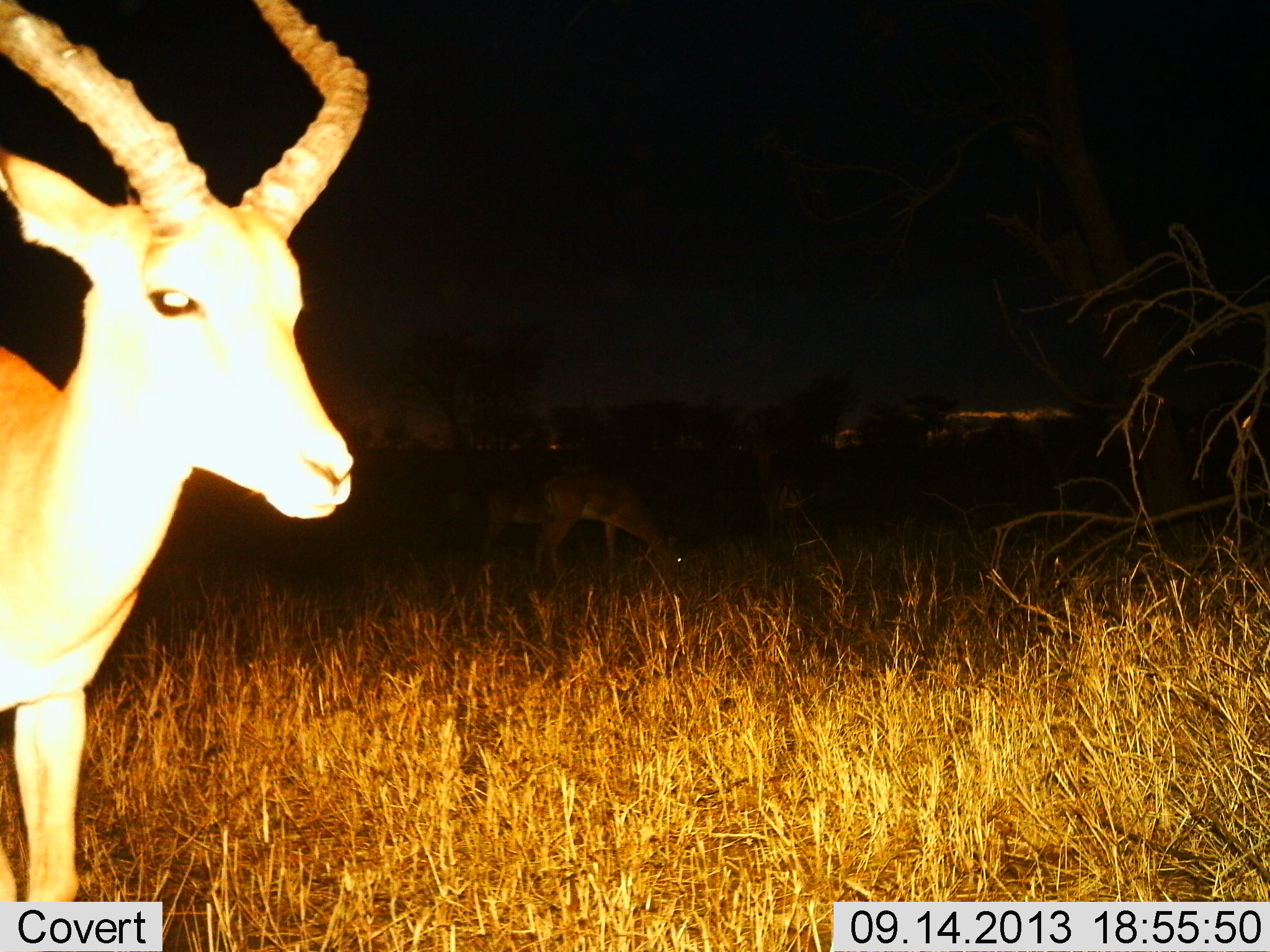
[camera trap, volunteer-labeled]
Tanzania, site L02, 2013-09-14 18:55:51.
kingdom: Animalia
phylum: Chordata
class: Mammalia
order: Artiodactyla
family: Bovidae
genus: Aepyceros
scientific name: Aepyceros melampus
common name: impala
Impala (Aepyceros melampus), count 3. Behavior (volunteer vote fractions): standing 94%, resting 0%, moving 6%, interacting 0%. Young present (vote fraction): 6%. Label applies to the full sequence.